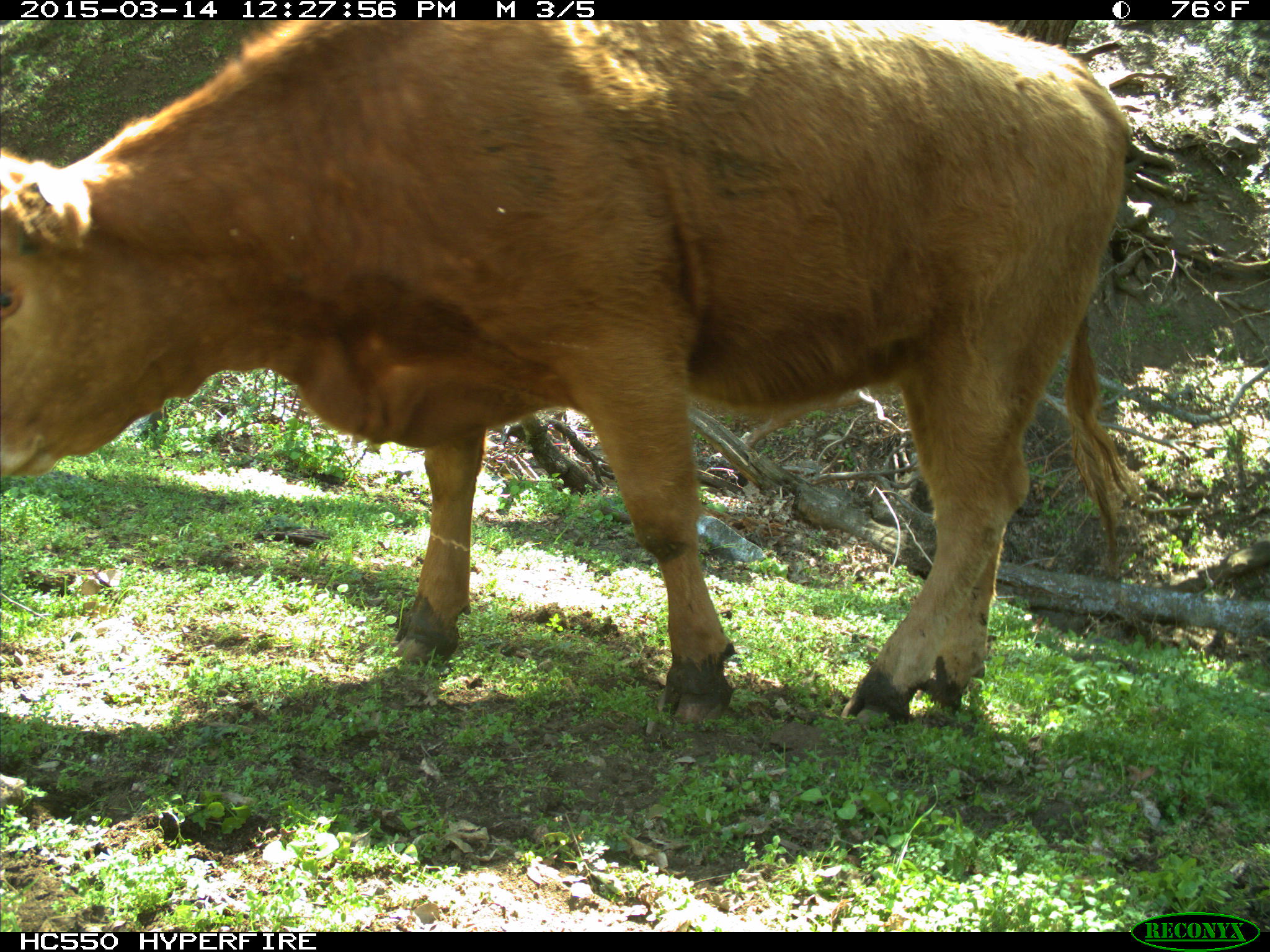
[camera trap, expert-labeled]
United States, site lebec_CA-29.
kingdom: Animalia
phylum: Chordata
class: Mammalia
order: Artiodactyla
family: Bovidae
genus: Bos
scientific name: Bos taurus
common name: domestic cow